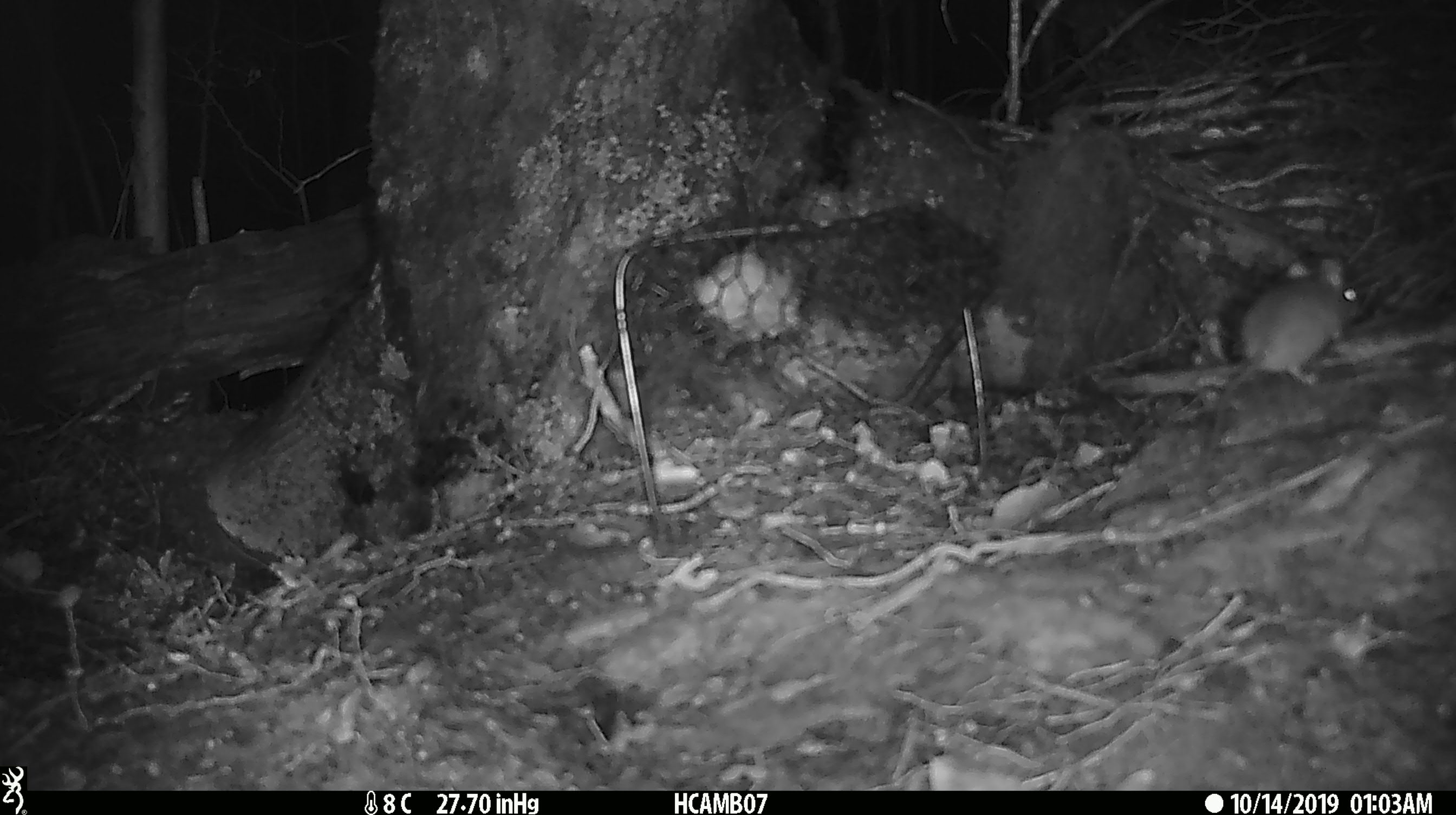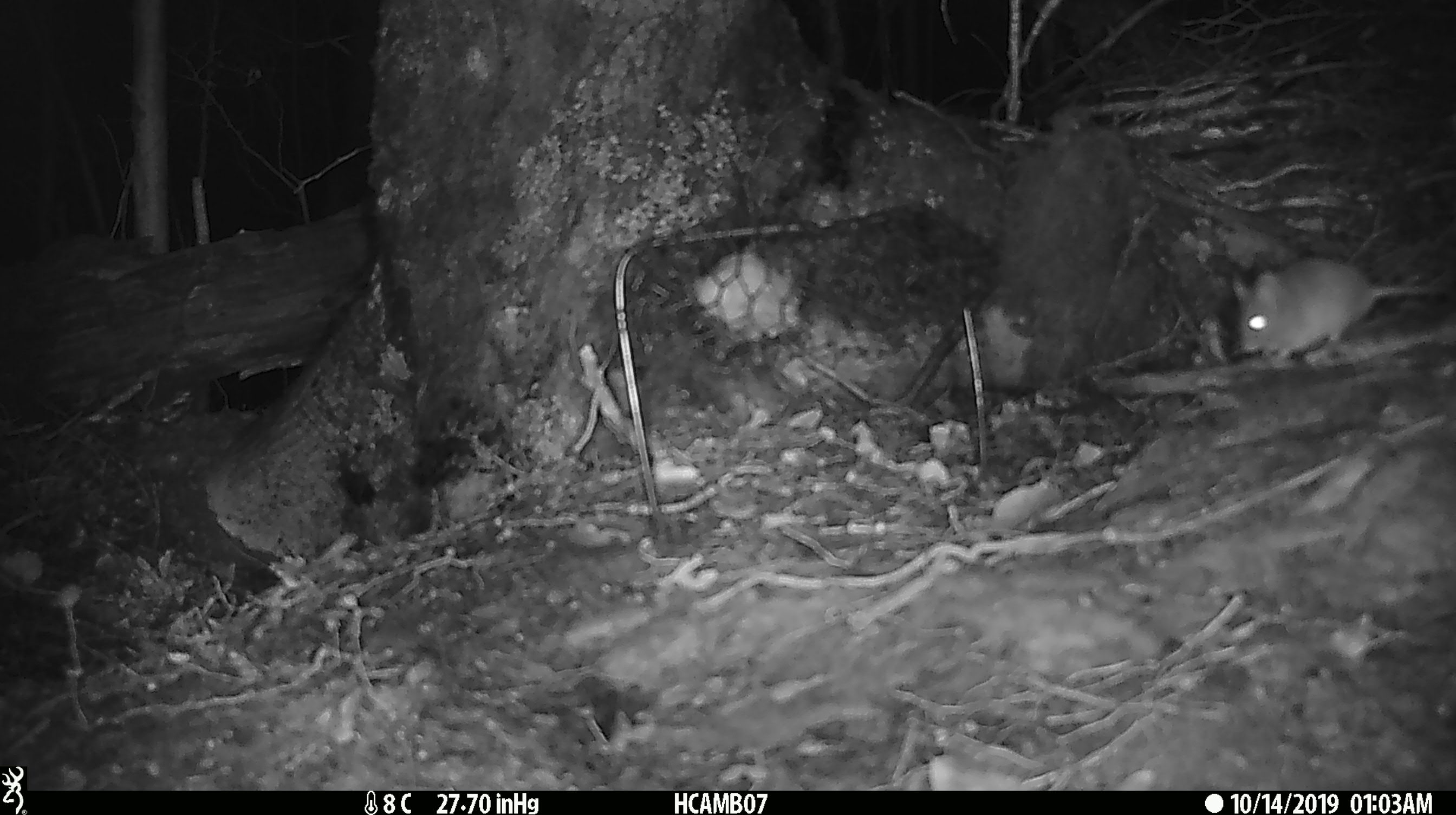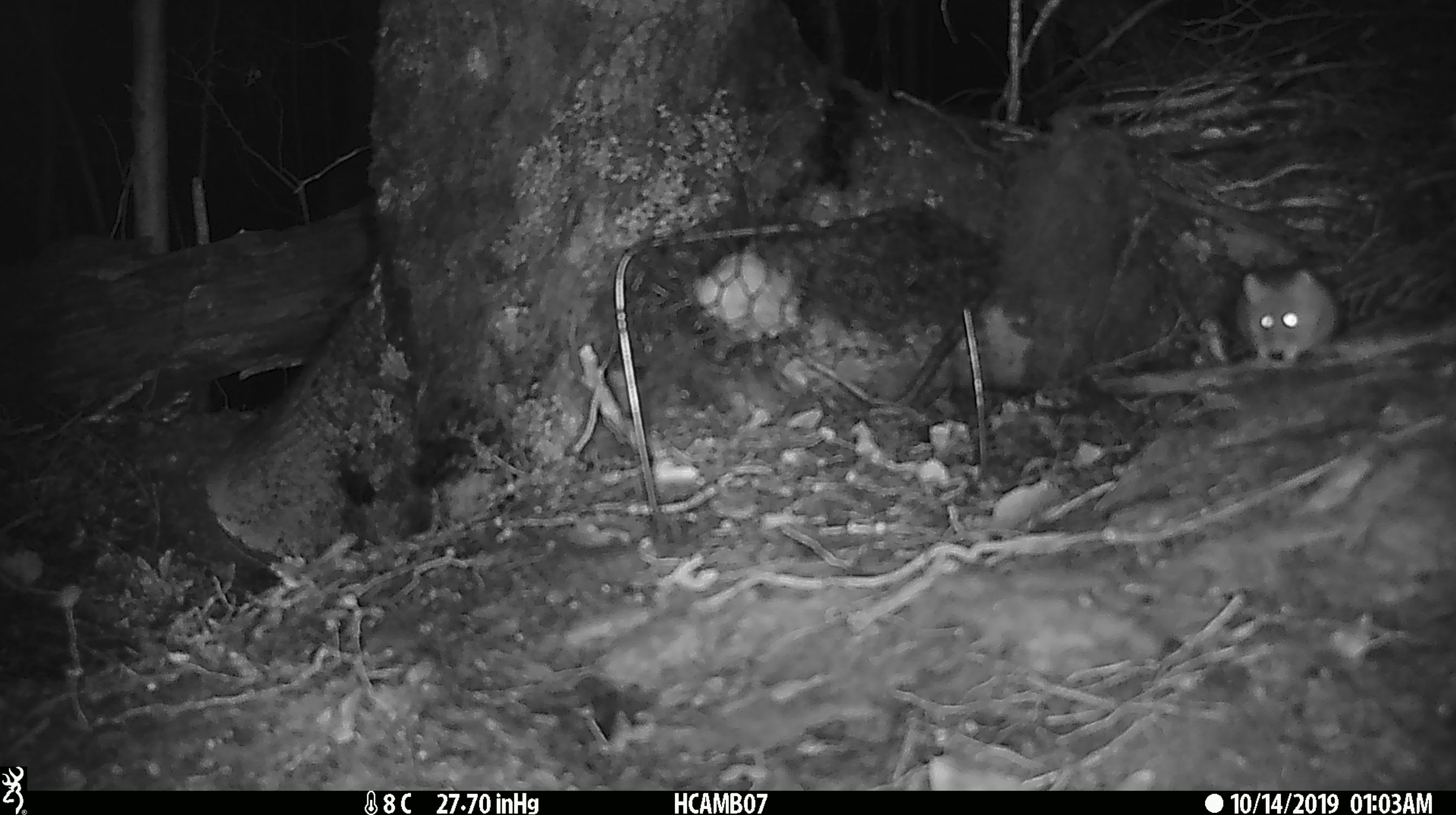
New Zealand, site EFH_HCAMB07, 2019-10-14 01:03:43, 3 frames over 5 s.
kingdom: Animalia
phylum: Chordata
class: Mammalia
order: Rodentia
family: Muridae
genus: Mus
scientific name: Mus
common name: mouse